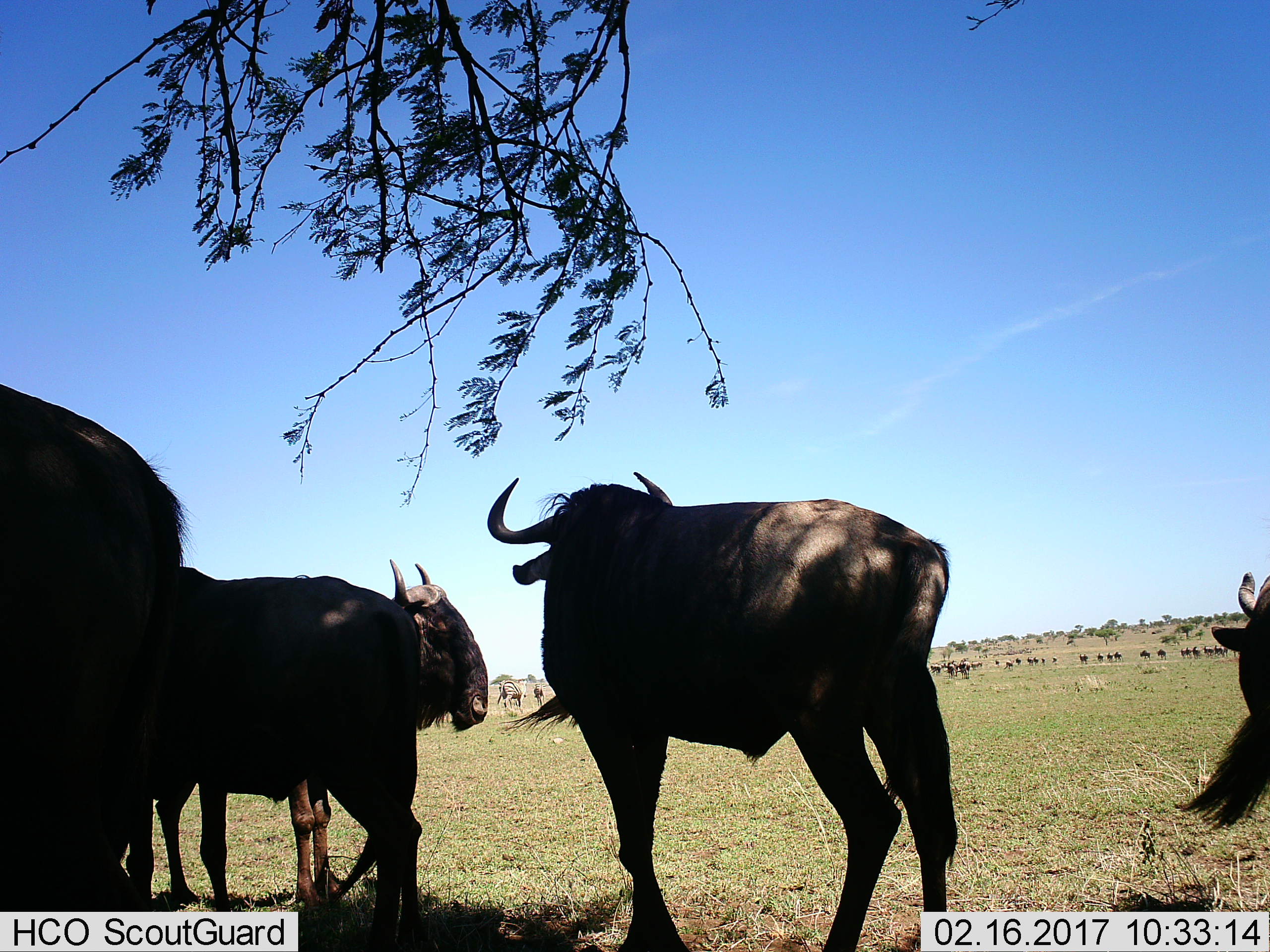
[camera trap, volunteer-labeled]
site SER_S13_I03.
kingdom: Animalia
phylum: Chordata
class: Mammalia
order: Artiodactyla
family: Bovidae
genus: Connochaetes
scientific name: Connochaetes taurinus taurinus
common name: blue wildebeest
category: wildebeestblue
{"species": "wildebeestblue (blue wildebeest) (Connochaetes taurinus taurinus)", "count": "11-50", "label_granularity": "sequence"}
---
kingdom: Animalia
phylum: Chordata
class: Mammalia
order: Perissodactyla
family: Equidae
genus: Equus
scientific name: Equus quagga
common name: plains zebra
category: zebraplains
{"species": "zebraplains (plains zebra) (Equus quagga)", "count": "2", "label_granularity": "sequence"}